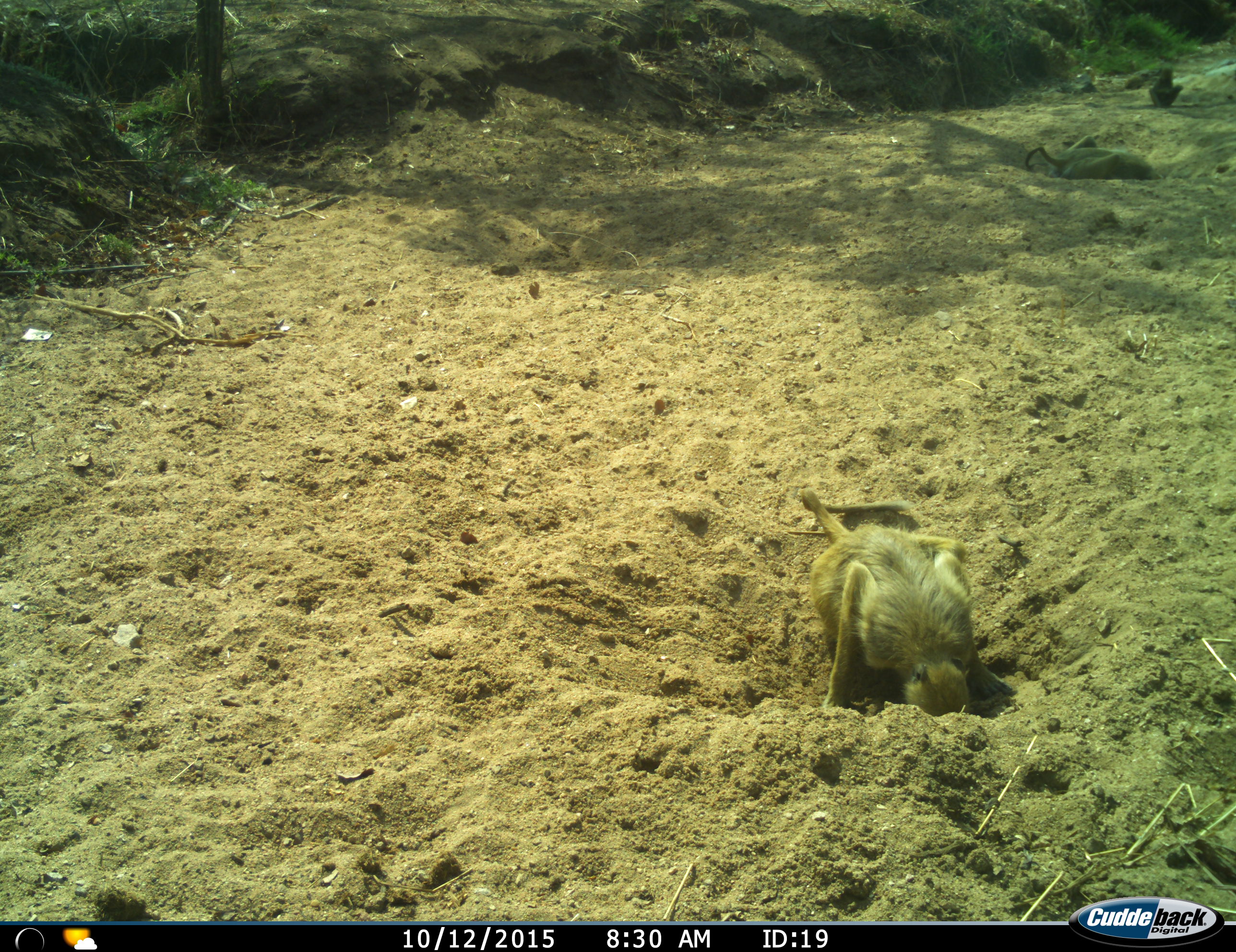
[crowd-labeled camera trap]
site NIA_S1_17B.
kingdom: Animalia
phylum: Chordata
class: Mammalia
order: Primates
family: Cercopithecidae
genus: Papio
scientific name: Papio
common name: baboon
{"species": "baboon (Papio)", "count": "3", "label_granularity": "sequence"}